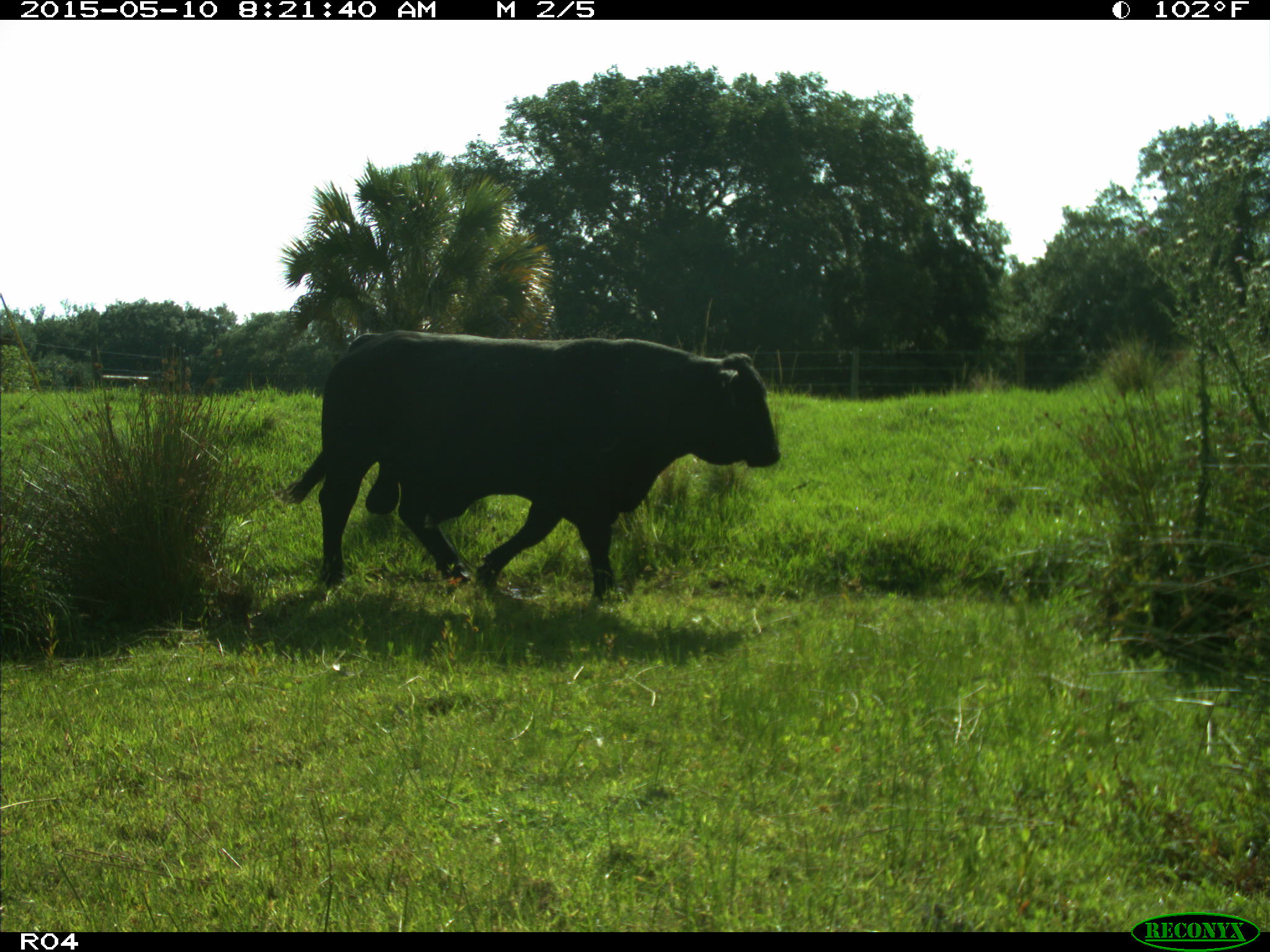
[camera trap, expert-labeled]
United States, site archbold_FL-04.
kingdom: Animalia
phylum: Chordata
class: Mammalia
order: Artiodactyla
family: Bovidae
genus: Bos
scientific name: Bos taurus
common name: domestic cow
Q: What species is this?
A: Bos taurus (domestic cow).